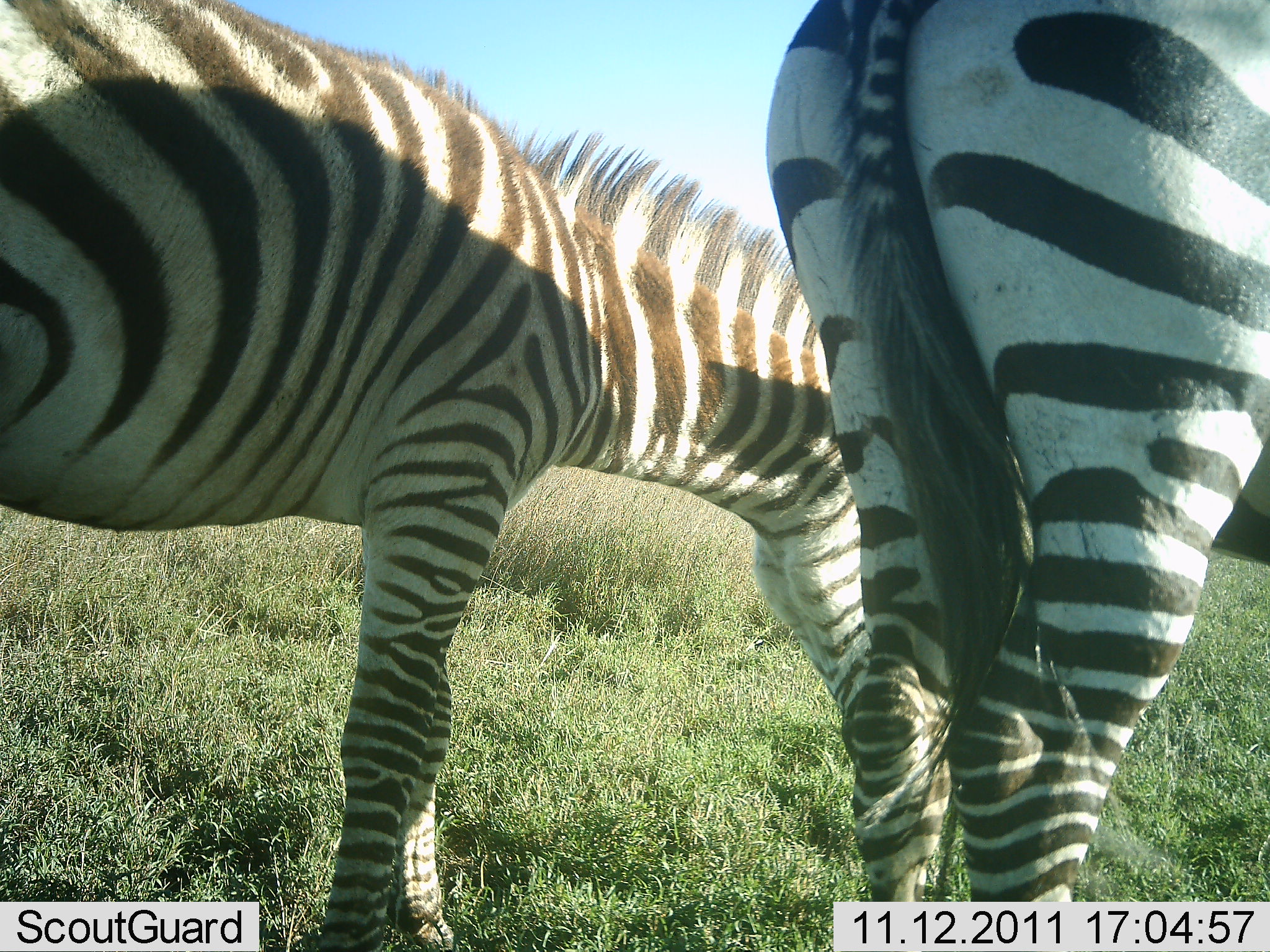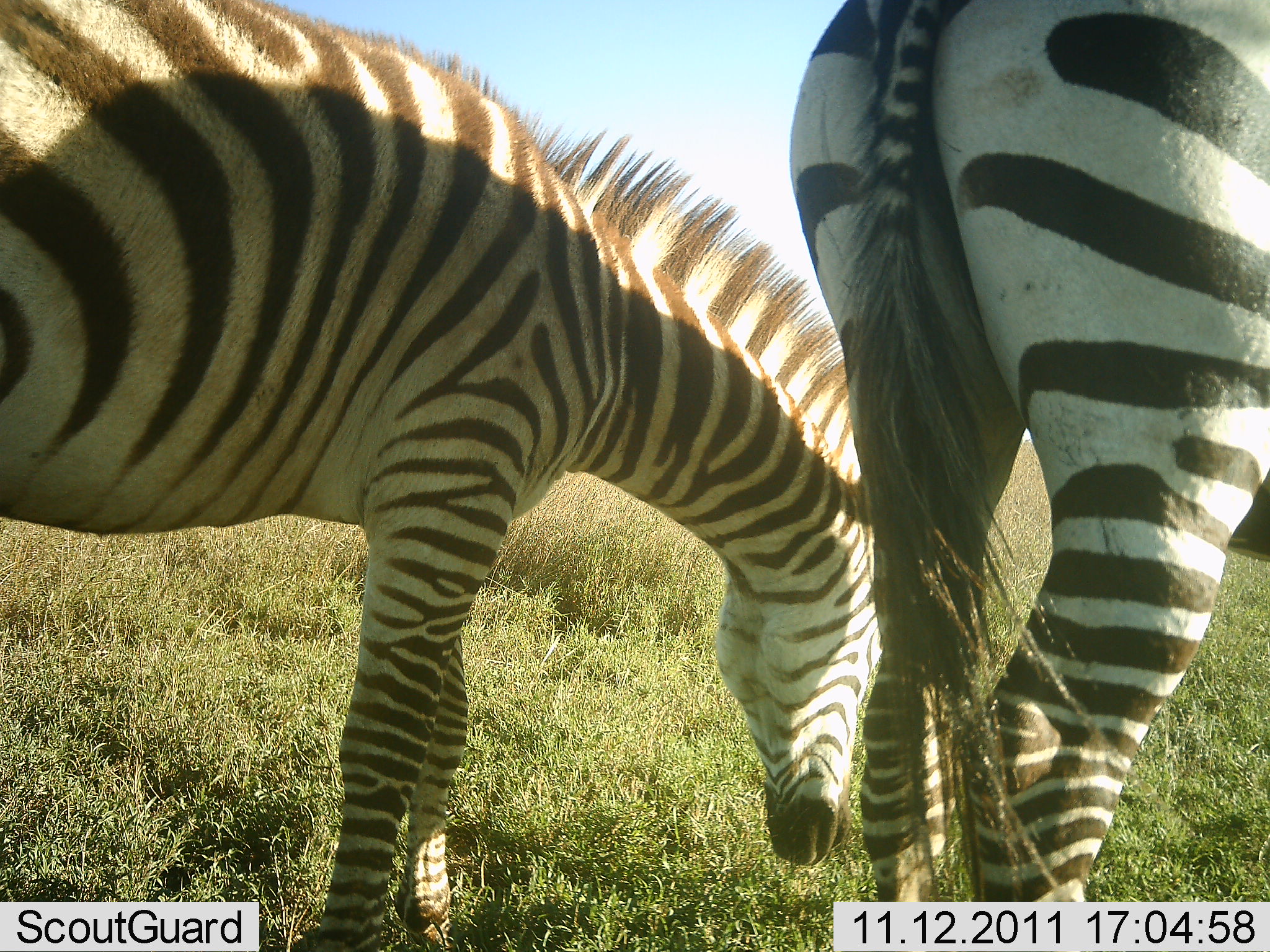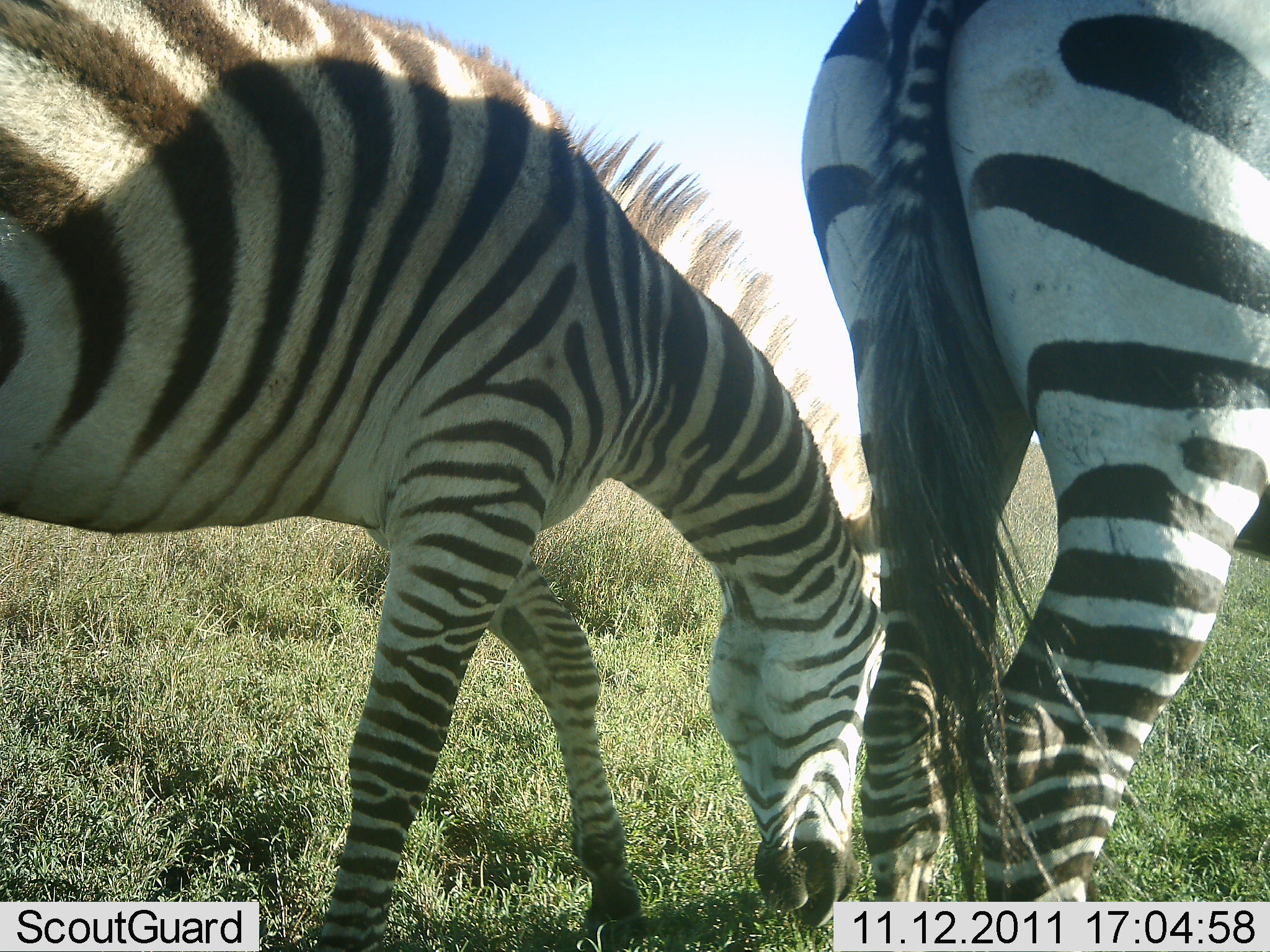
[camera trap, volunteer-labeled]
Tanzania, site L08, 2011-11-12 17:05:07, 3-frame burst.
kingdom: Animalia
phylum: Chordata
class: Mammalia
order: Perissodactyla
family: Equidae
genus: Equus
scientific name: Equus quagga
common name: plains zebra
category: zebra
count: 2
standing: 50%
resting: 0%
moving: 0%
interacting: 0%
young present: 19%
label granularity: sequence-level